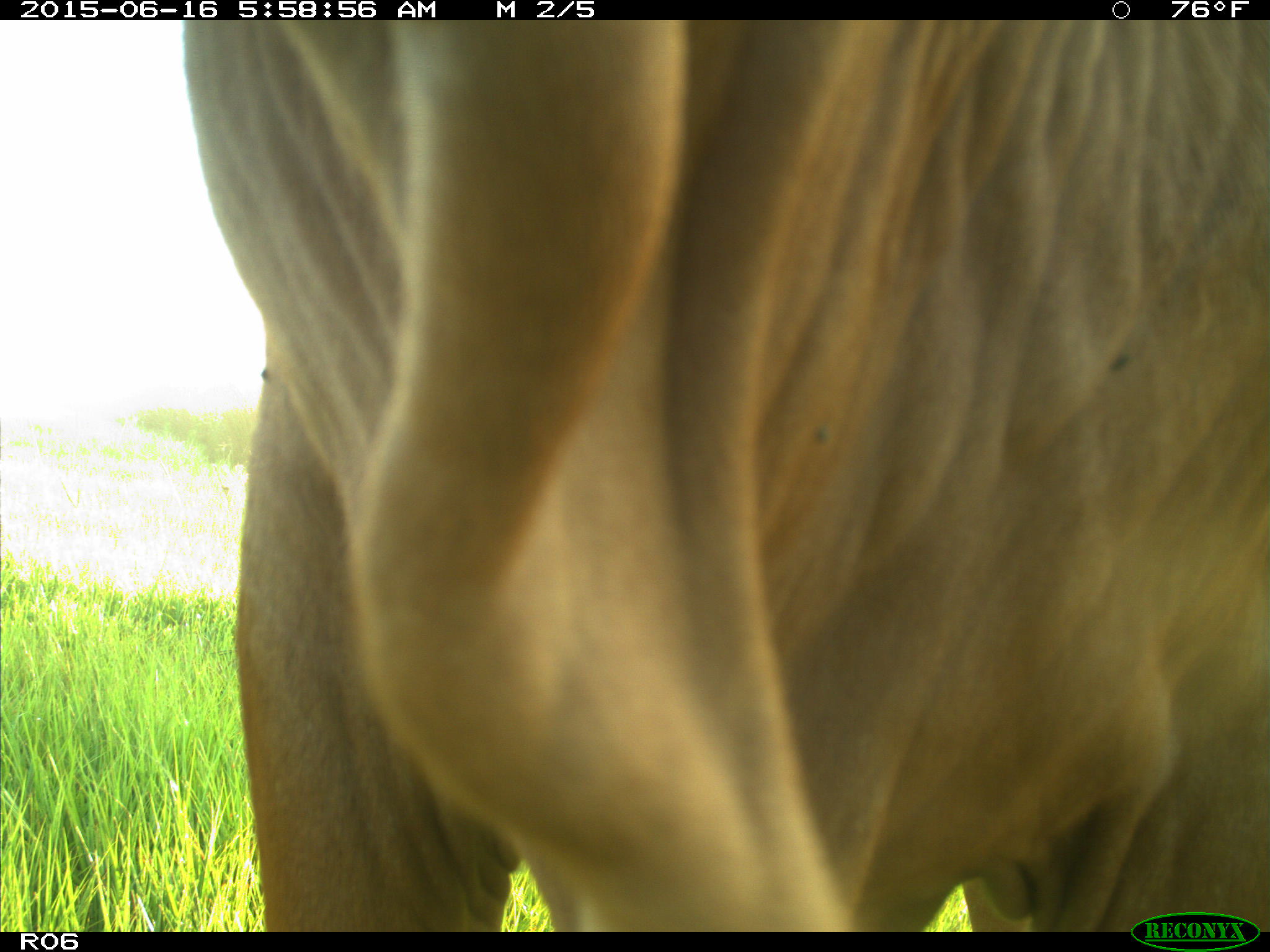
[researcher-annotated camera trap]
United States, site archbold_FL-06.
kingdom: Animalia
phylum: Chordata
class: Mammalia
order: Artiodactyla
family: Bovidae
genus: Bos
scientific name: Bos taurus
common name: domestic cow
Bos taurus (domestic cow).